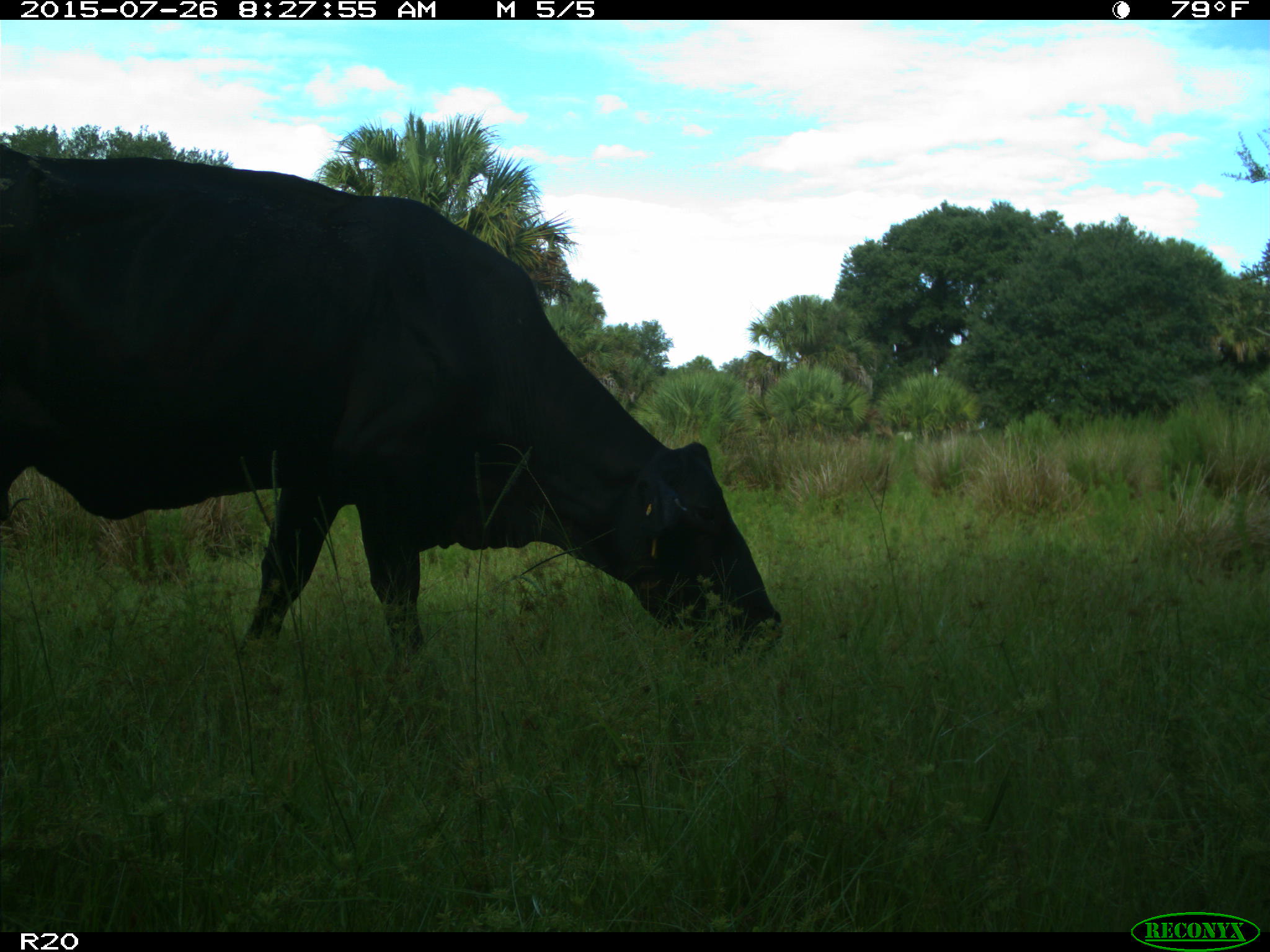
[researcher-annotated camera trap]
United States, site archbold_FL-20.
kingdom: Animalia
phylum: Chordata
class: Mammalia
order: Artiodactyla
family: Bovidae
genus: Bos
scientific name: Bos taurus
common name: domestic cow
Bos taurus (domestic cow).